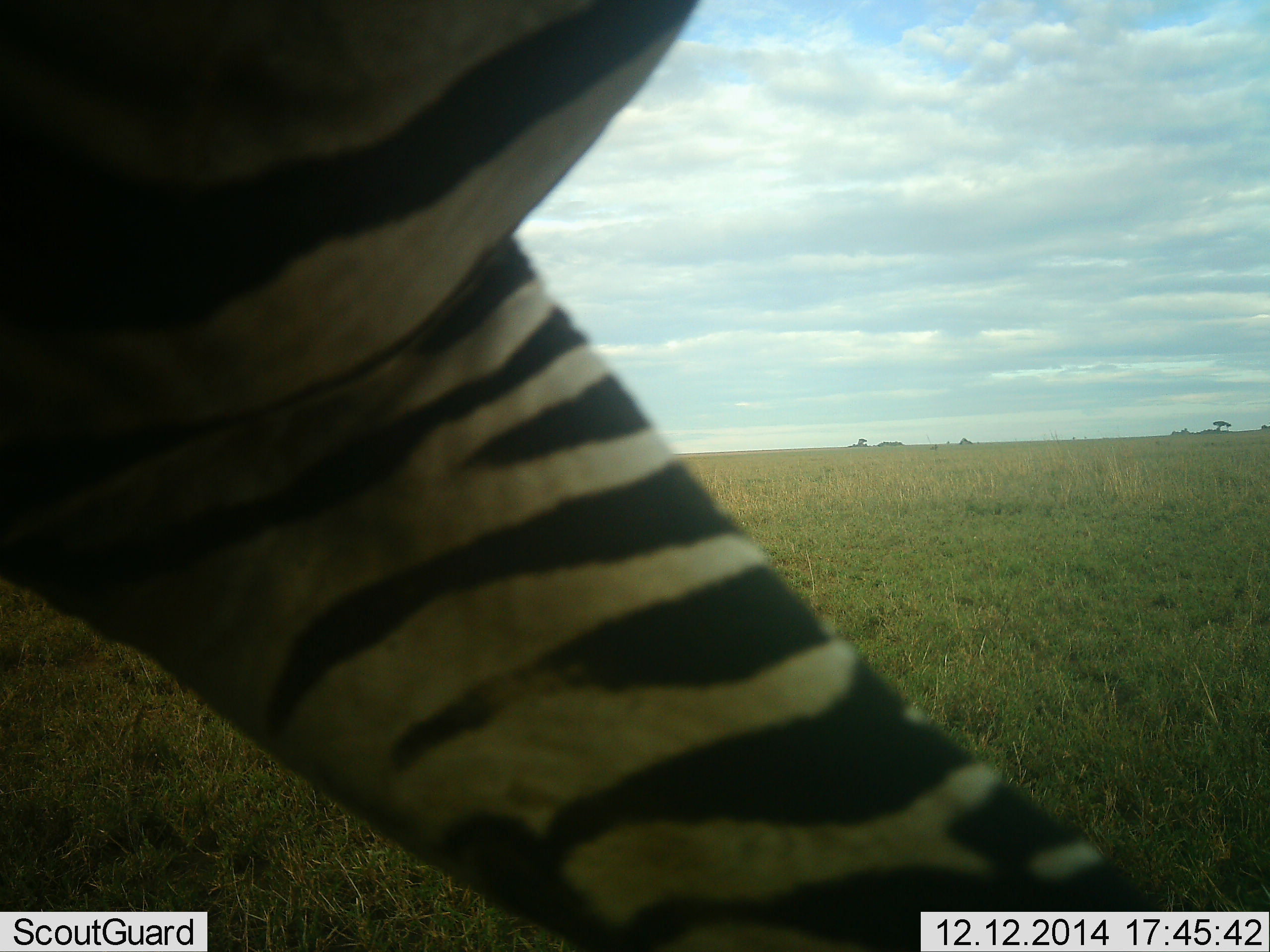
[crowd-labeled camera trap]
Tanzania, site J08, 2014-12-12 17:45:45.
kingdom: Animalia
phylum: Chordata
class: Mammalia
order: Perissodactyla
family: Equidae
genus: Equus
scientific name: Equus quagga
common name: plains zebra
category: zebra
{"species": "zebra (plains zebra) (Equus quagga)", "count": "1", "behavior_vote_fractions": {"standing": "20%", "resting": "0%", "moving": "70%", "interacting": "10%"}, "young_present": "0%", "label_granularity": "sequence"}